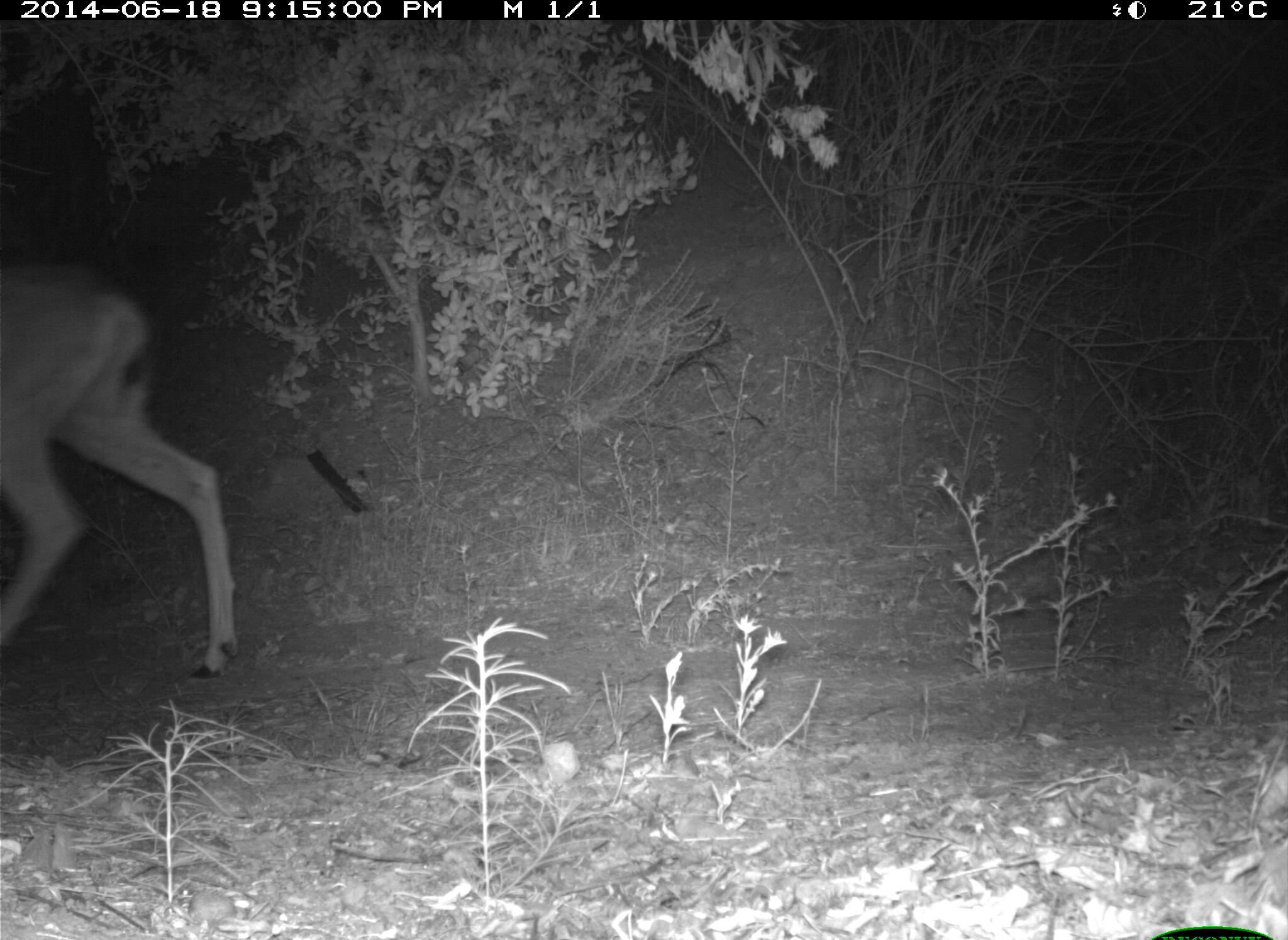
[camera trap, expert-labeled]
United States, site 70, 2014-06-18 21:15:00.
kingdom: Animalia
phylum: Chordata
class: Mammalia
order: Artiodactyla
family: Cervidae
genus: Odocoileus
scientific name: Odocoileus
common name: deer